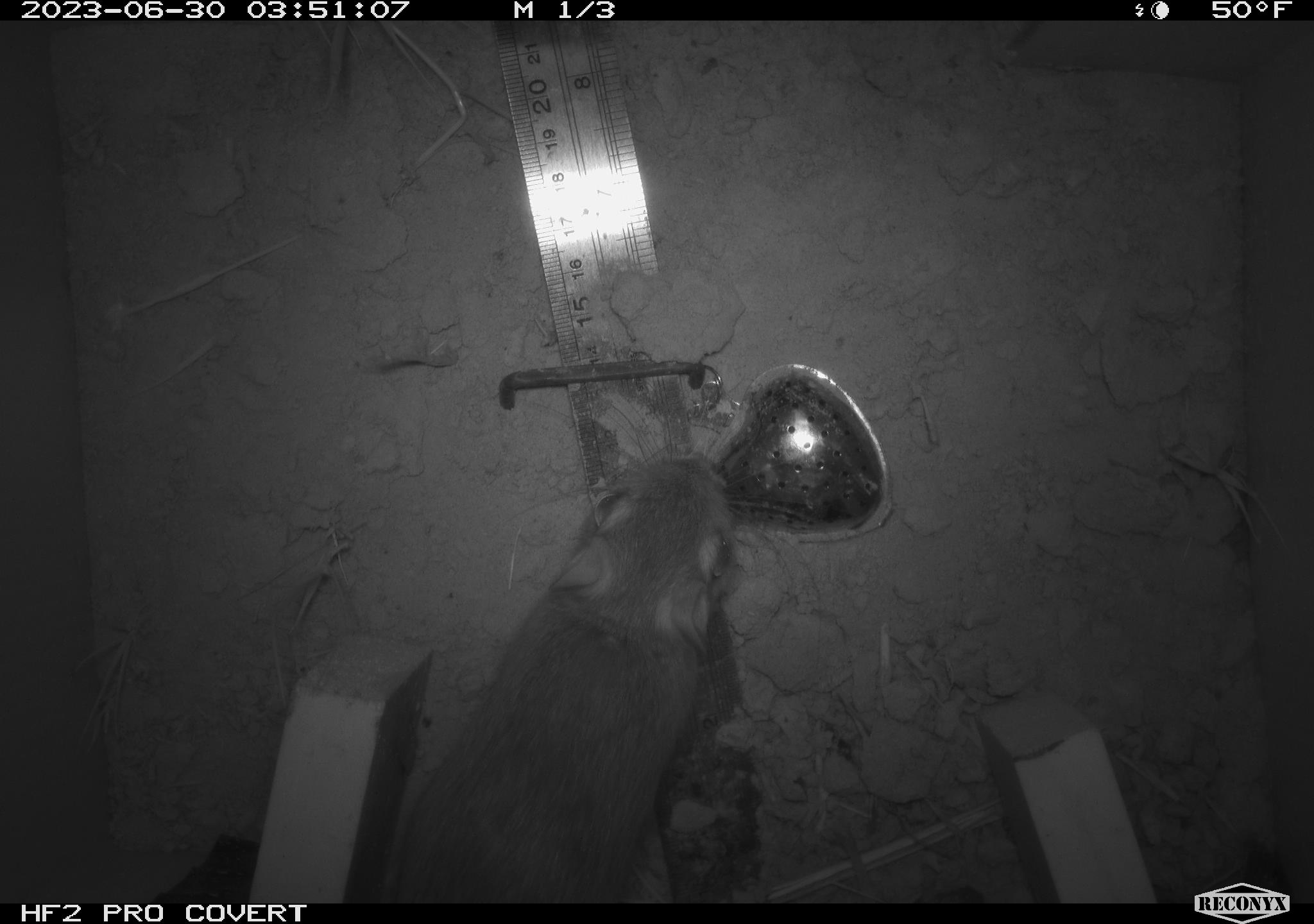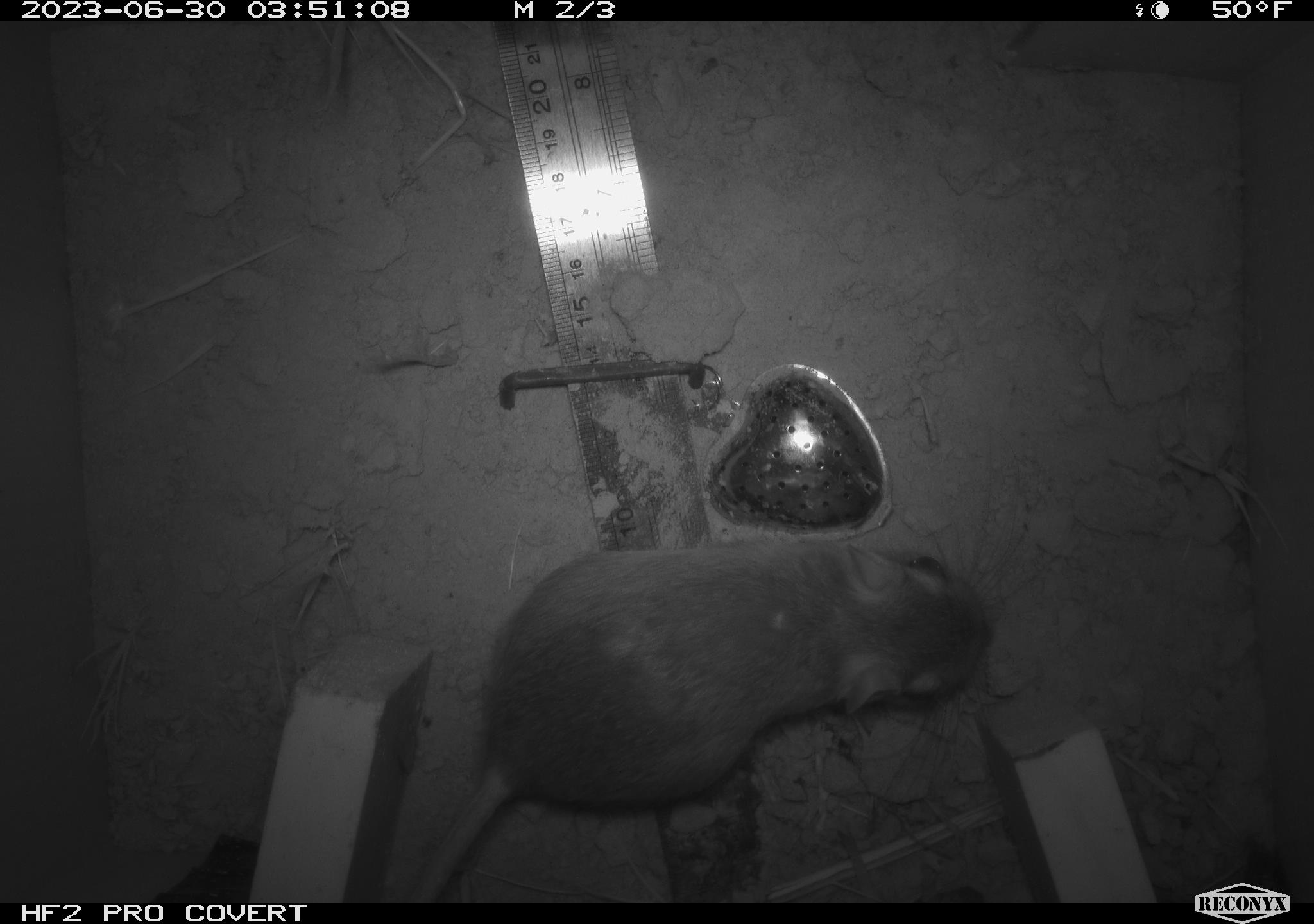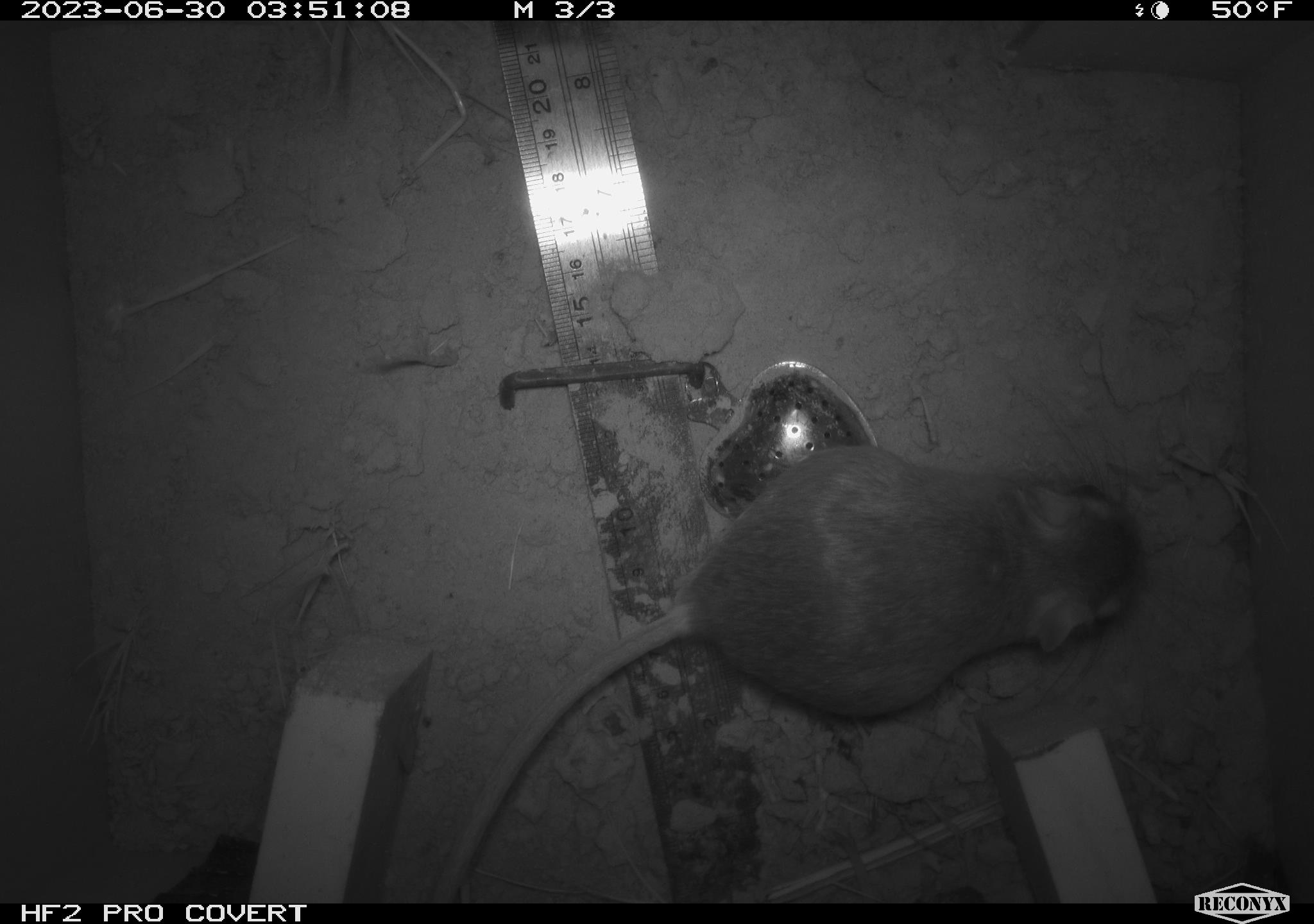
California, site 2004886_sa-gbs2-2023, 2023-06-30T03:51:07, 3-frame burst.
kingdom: Animalia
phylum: Chordata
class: Mammalia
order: Rodentia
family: Heteromyidae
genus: Dipodomys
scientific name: Dipodomys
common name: kangaroo rats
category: dipodomys species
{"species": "dipodomys species (kangaroo rats) (Dipodomys)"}